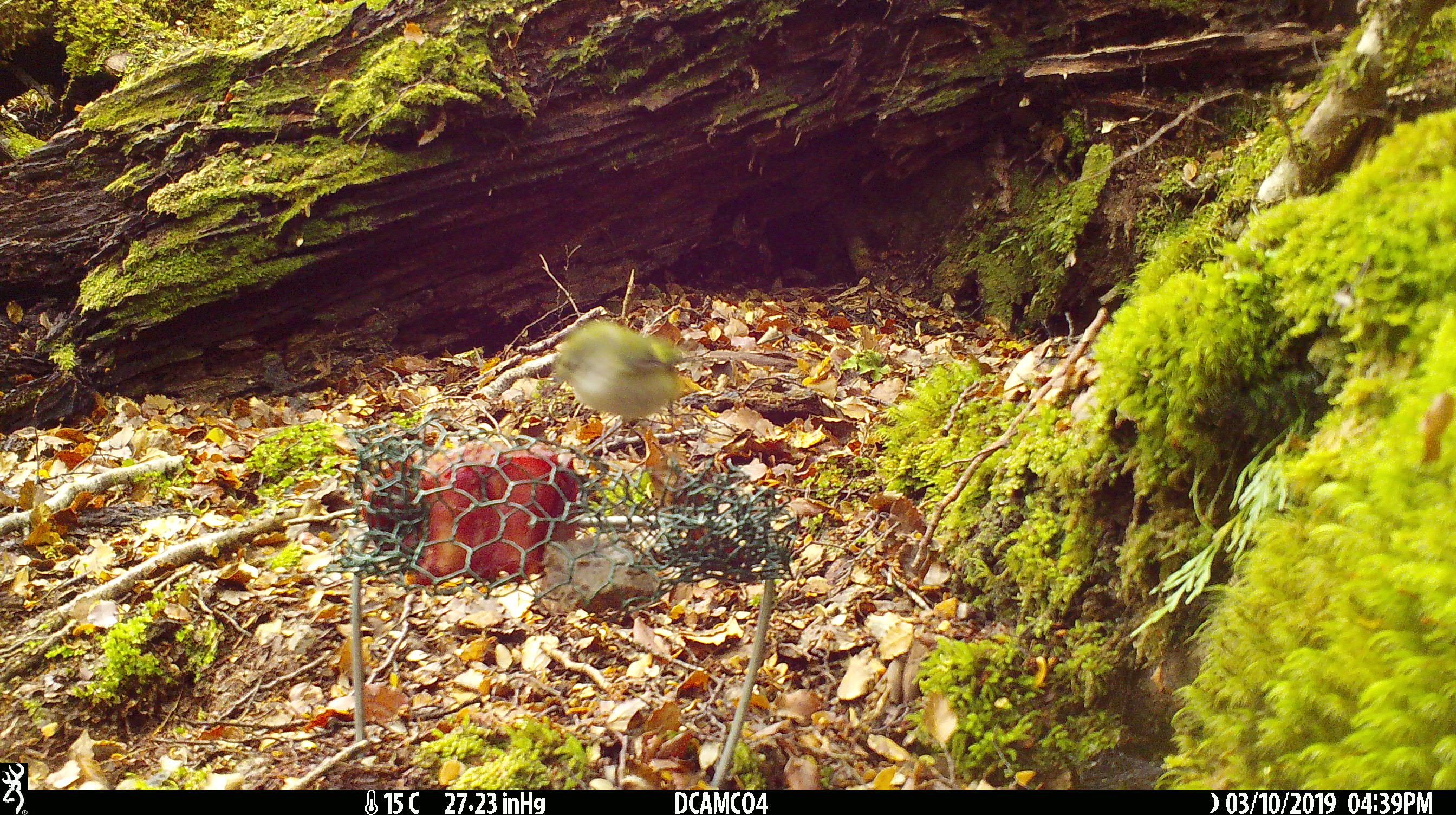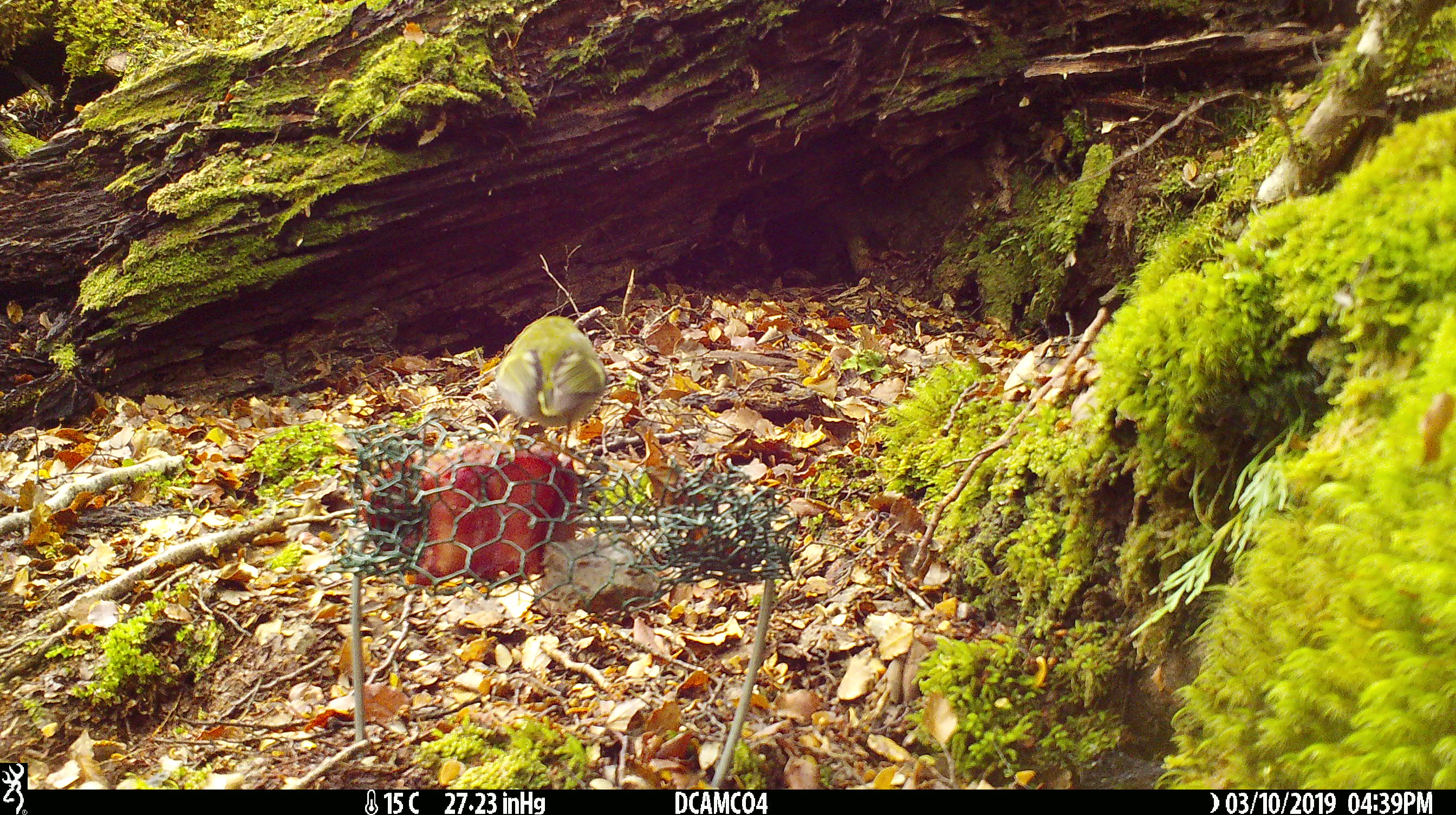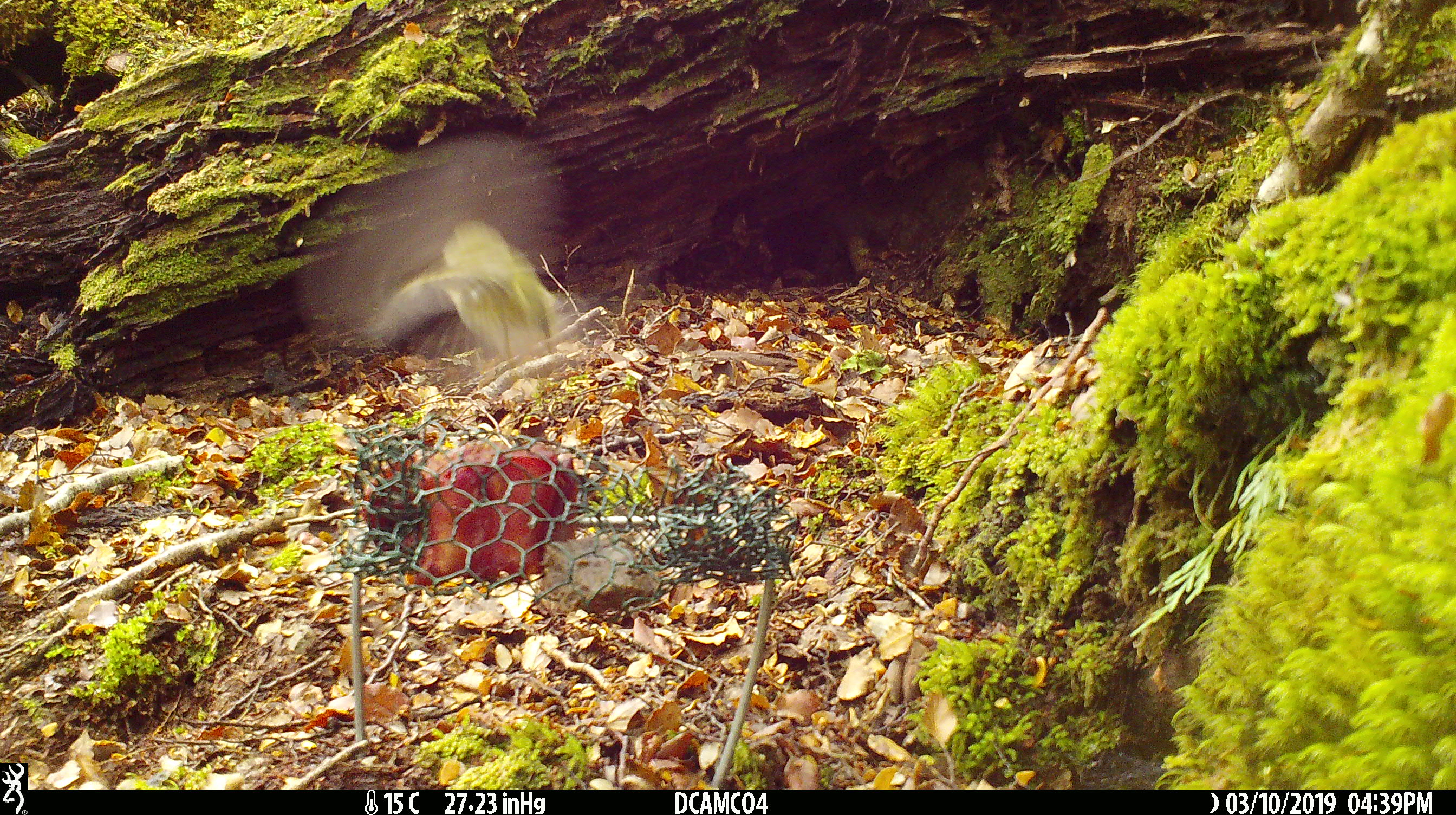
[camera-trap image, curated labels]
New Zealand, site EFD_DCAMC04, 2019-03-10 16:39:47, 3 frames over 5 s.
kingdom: Animalia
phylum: Chordata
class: Aves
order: Passeriformes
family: Acanthisittidae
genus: Acanthisitta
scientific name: Acanthisitta chloris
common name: rifleman